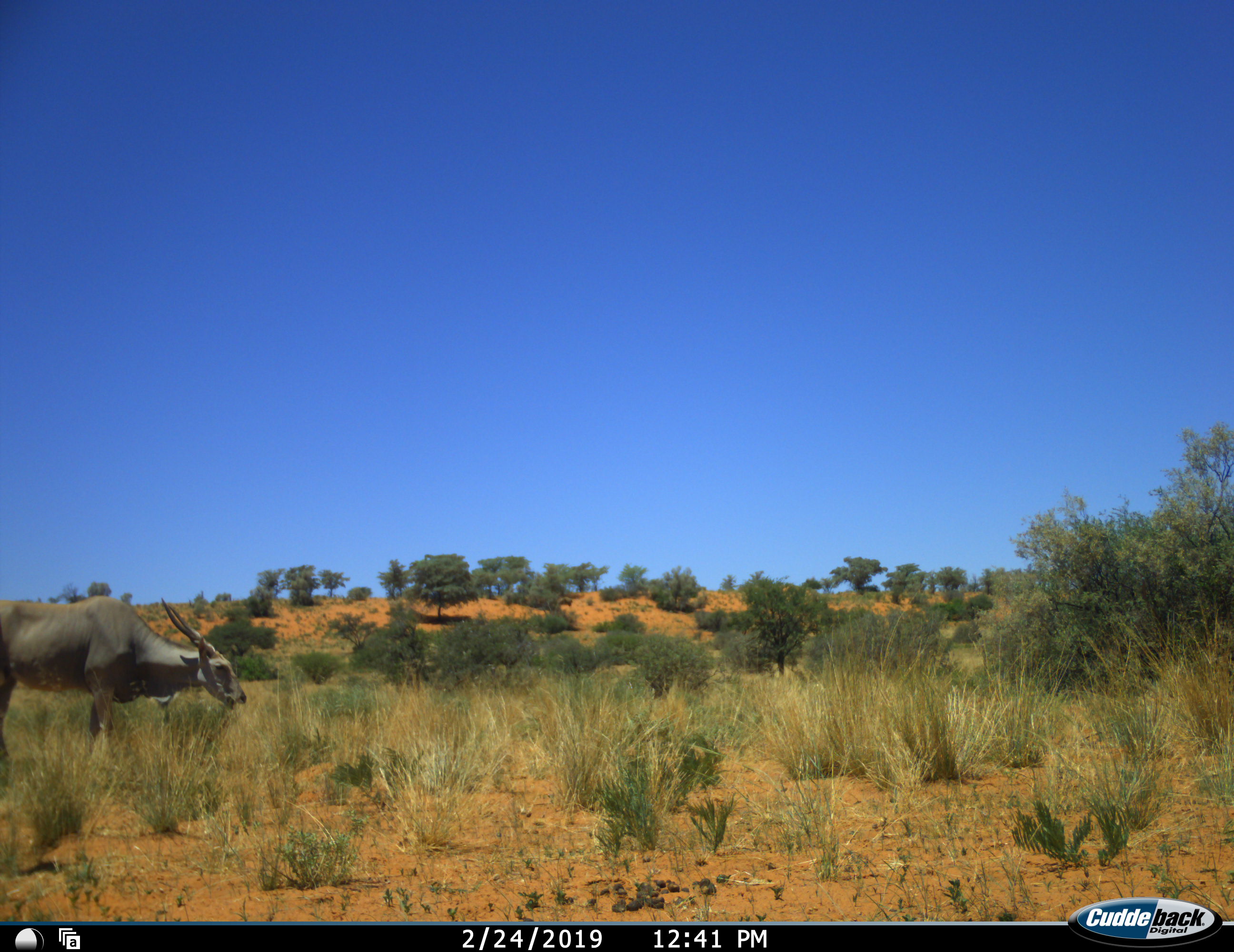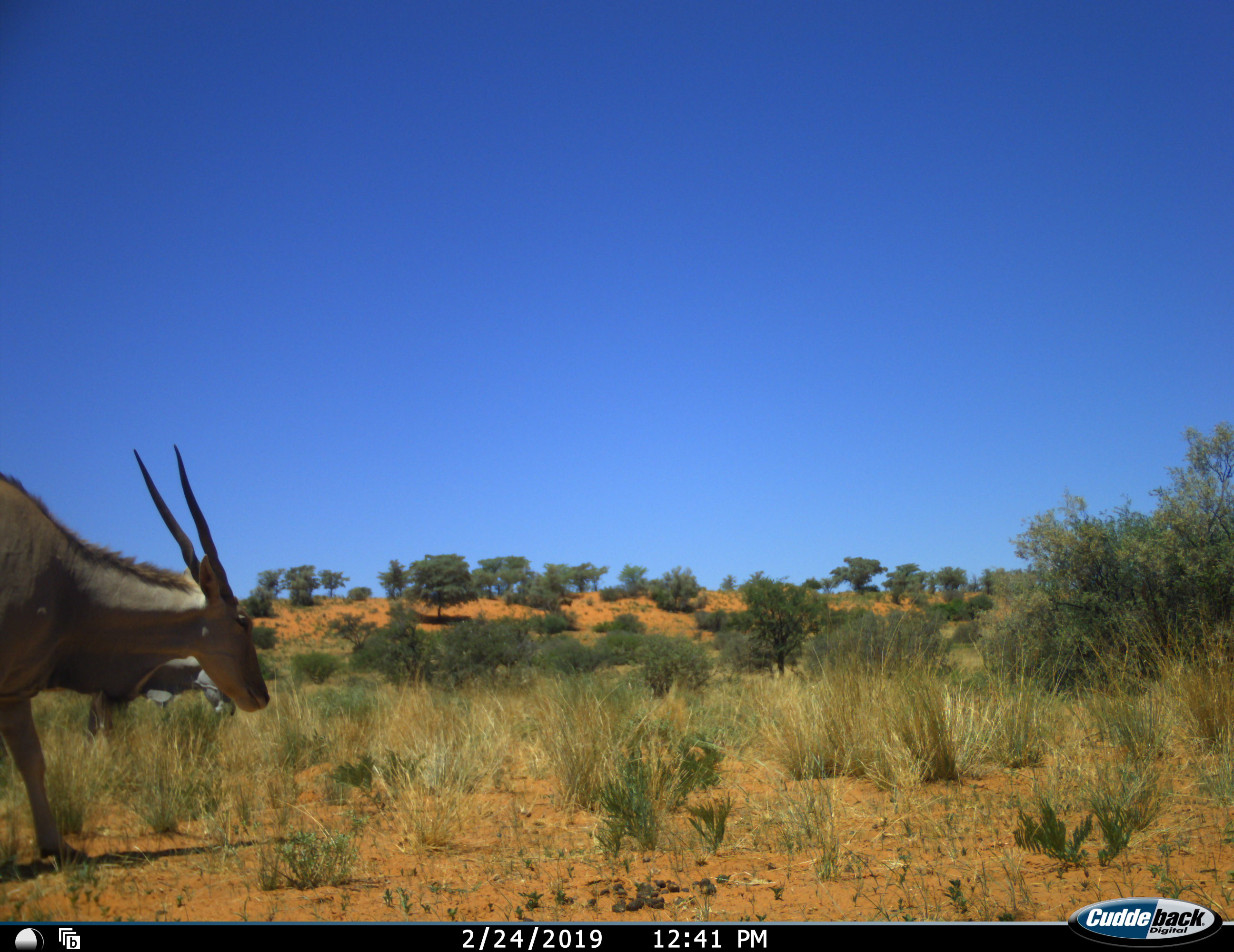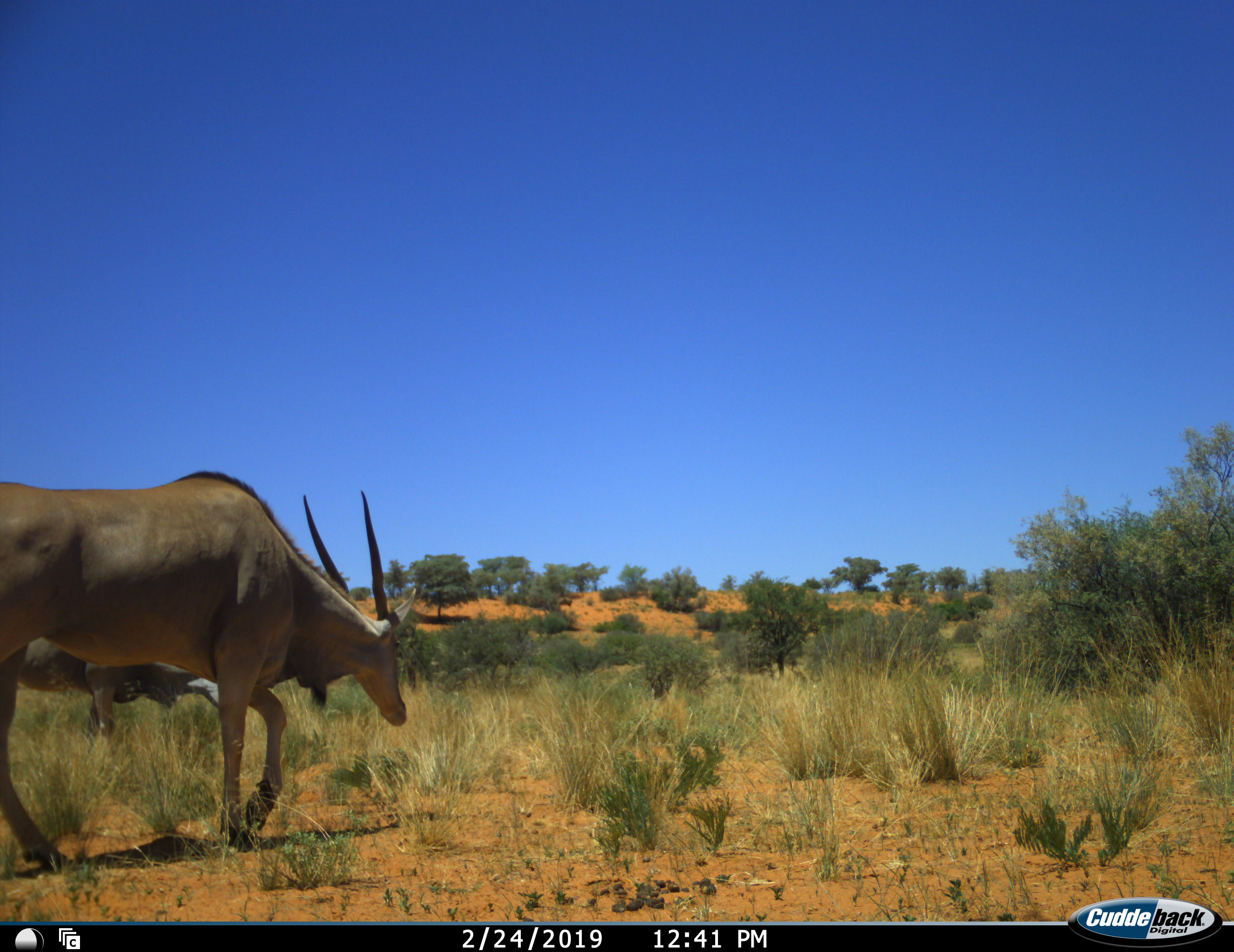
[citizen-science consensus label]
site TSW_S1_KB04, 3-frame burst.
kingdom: Animalia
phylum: Chordata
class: Mammalia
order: Artiodactyla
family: Bovidae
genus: Tragelaphus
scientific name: Tragelaphus oryx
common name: eland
Eland (Tragelaphus oryx), count 2. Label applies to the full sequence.